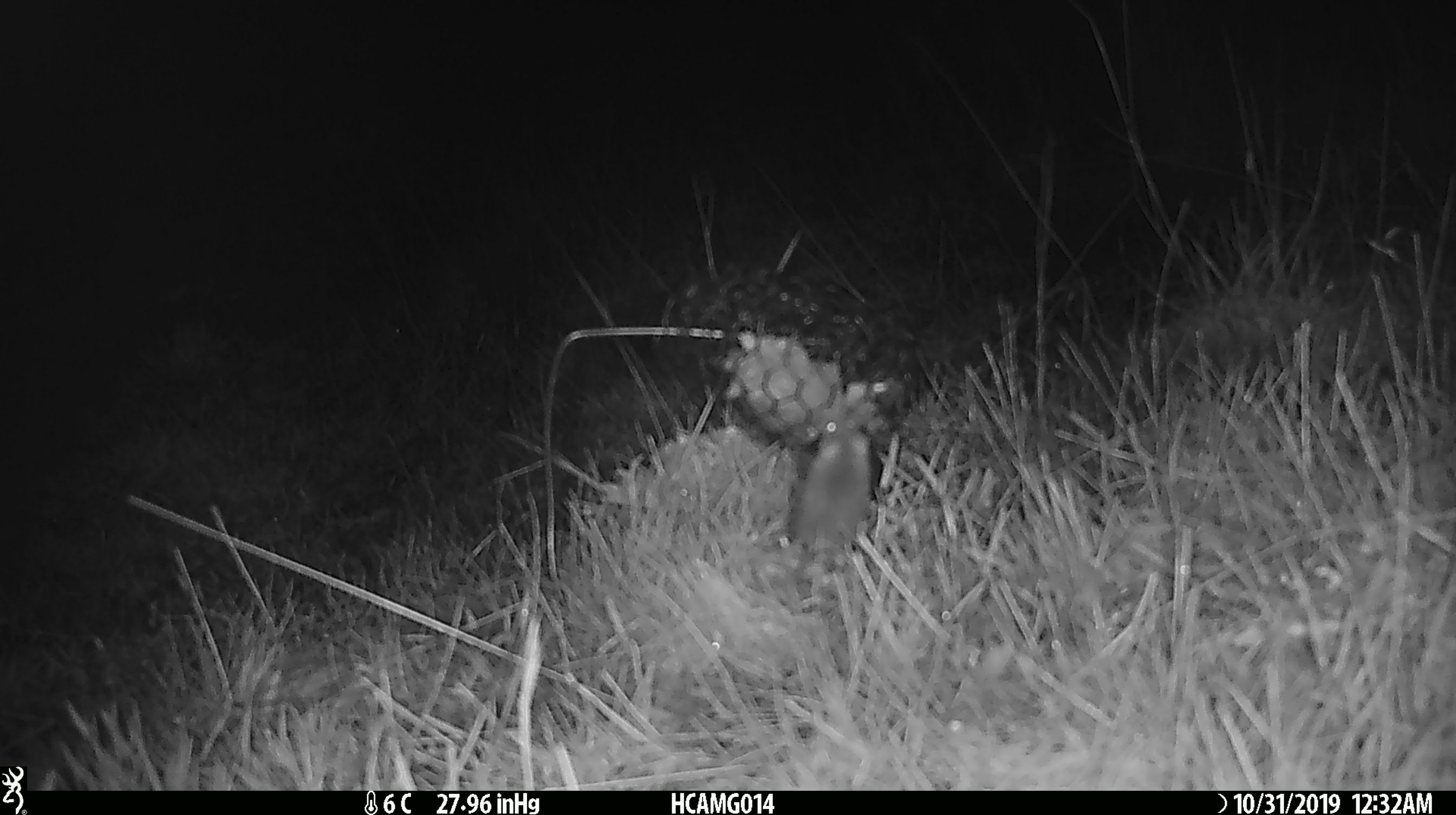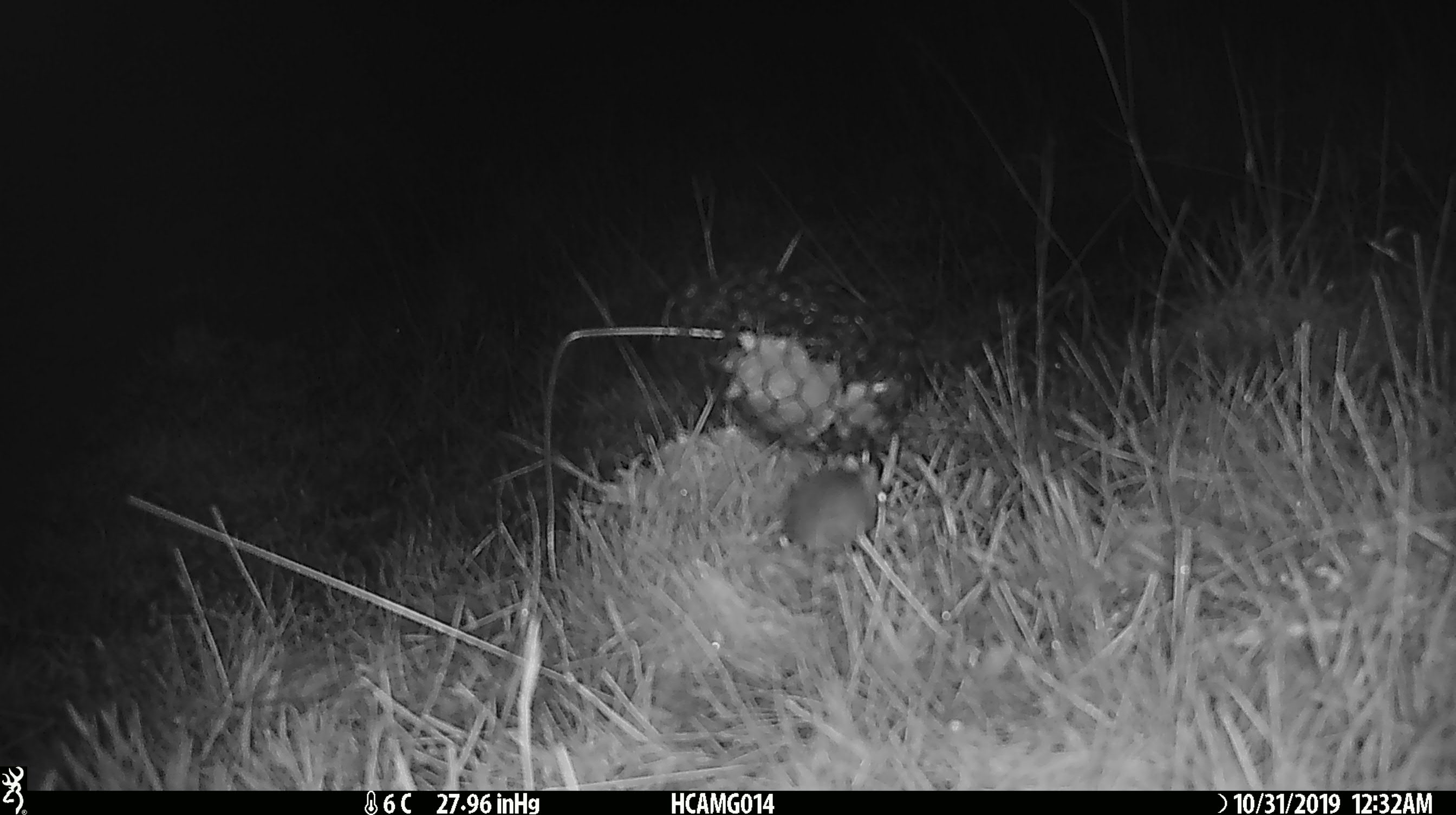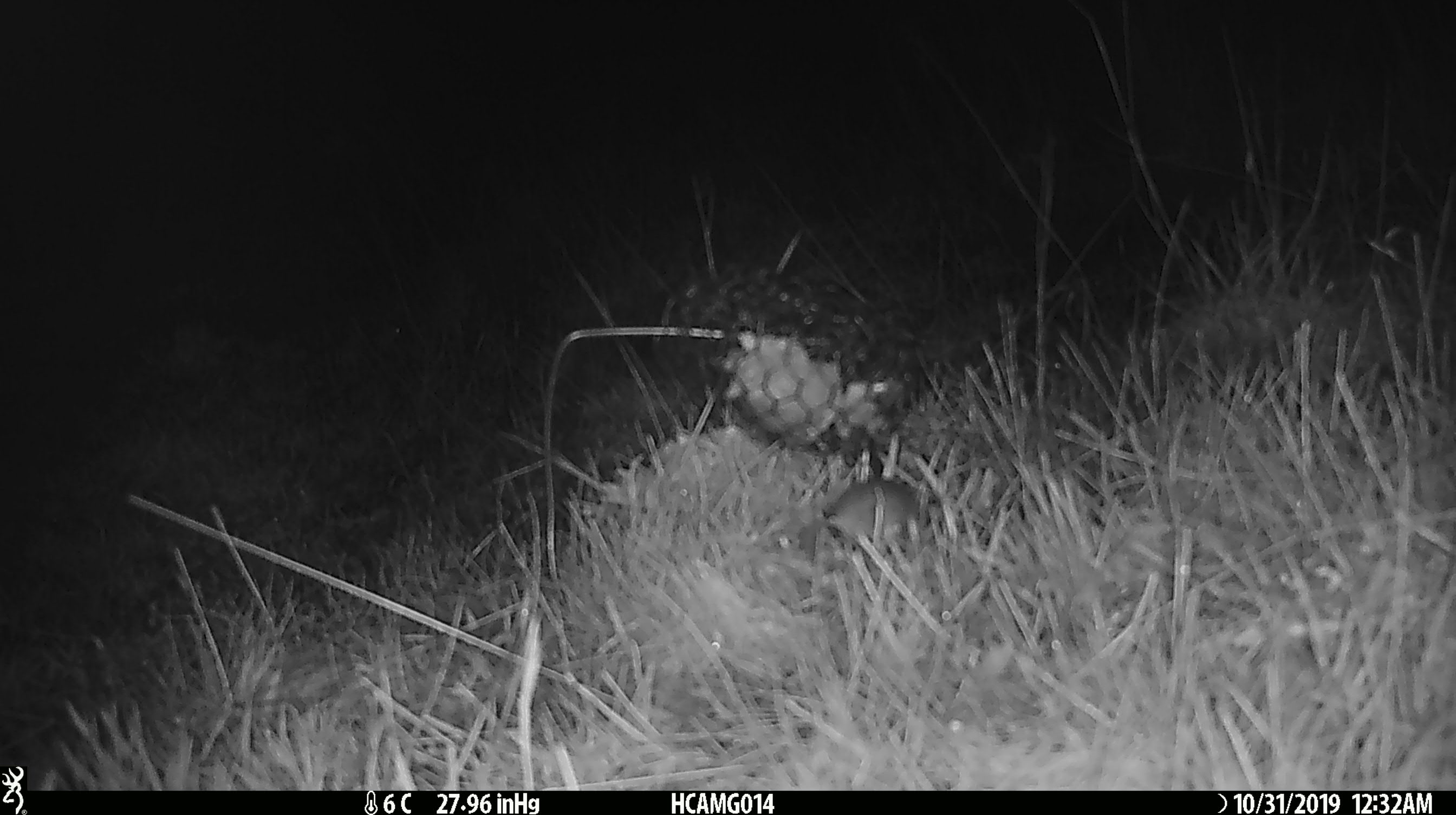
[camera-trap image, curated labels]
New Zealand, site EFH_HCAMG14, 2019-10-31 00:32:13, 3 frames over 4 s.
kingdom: Animalia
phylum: Chordata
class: Mammalia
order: Rodentia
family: Muridae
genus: Mus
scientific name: Mus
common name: mouse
Mouse (Mus).